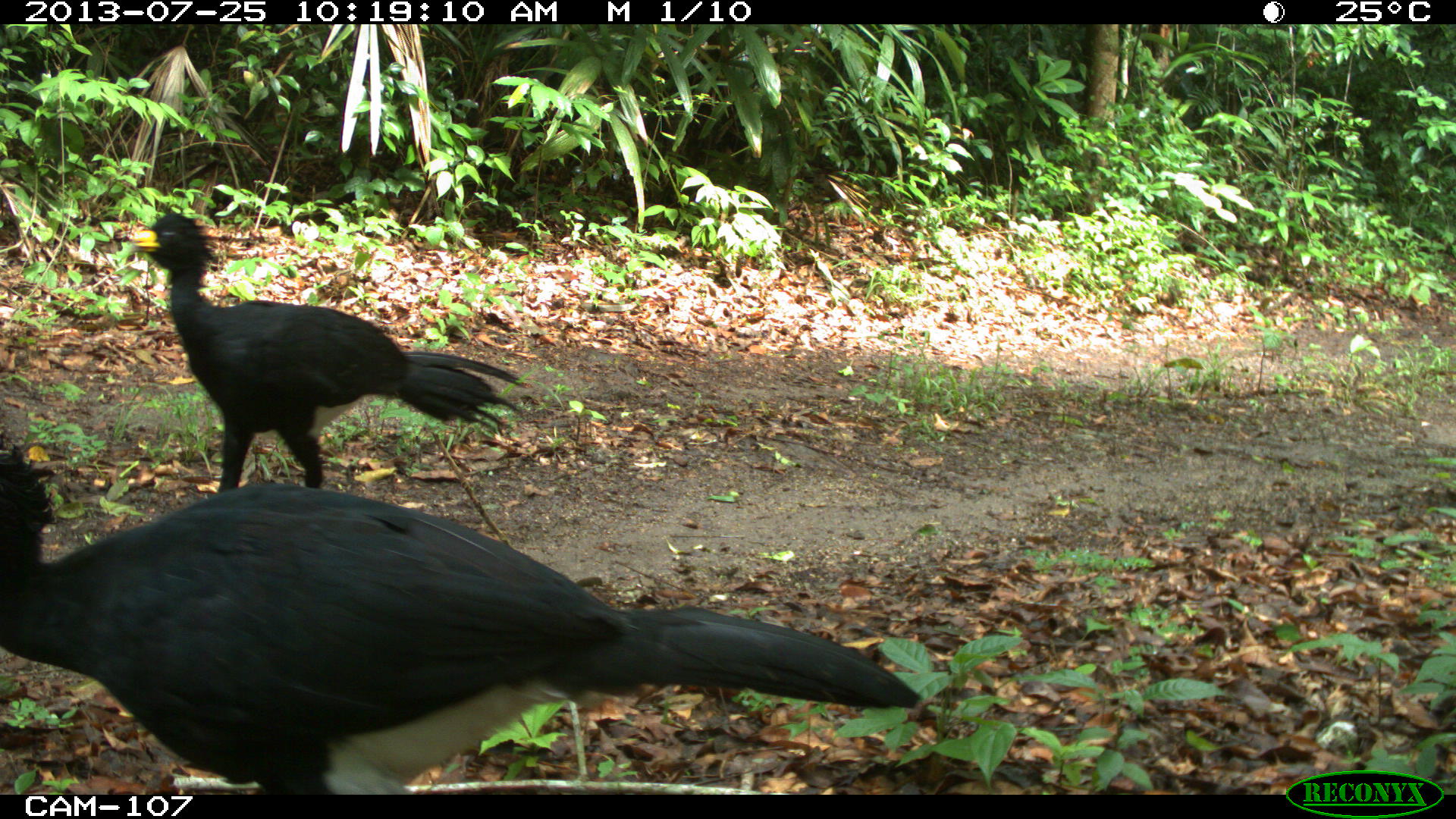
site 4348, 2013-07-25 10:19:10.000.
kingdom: Animalia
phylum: Chordata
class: Aves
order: Galliformes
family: Cracidae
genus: Crax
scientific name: Crax rubra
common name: great curassow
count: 2